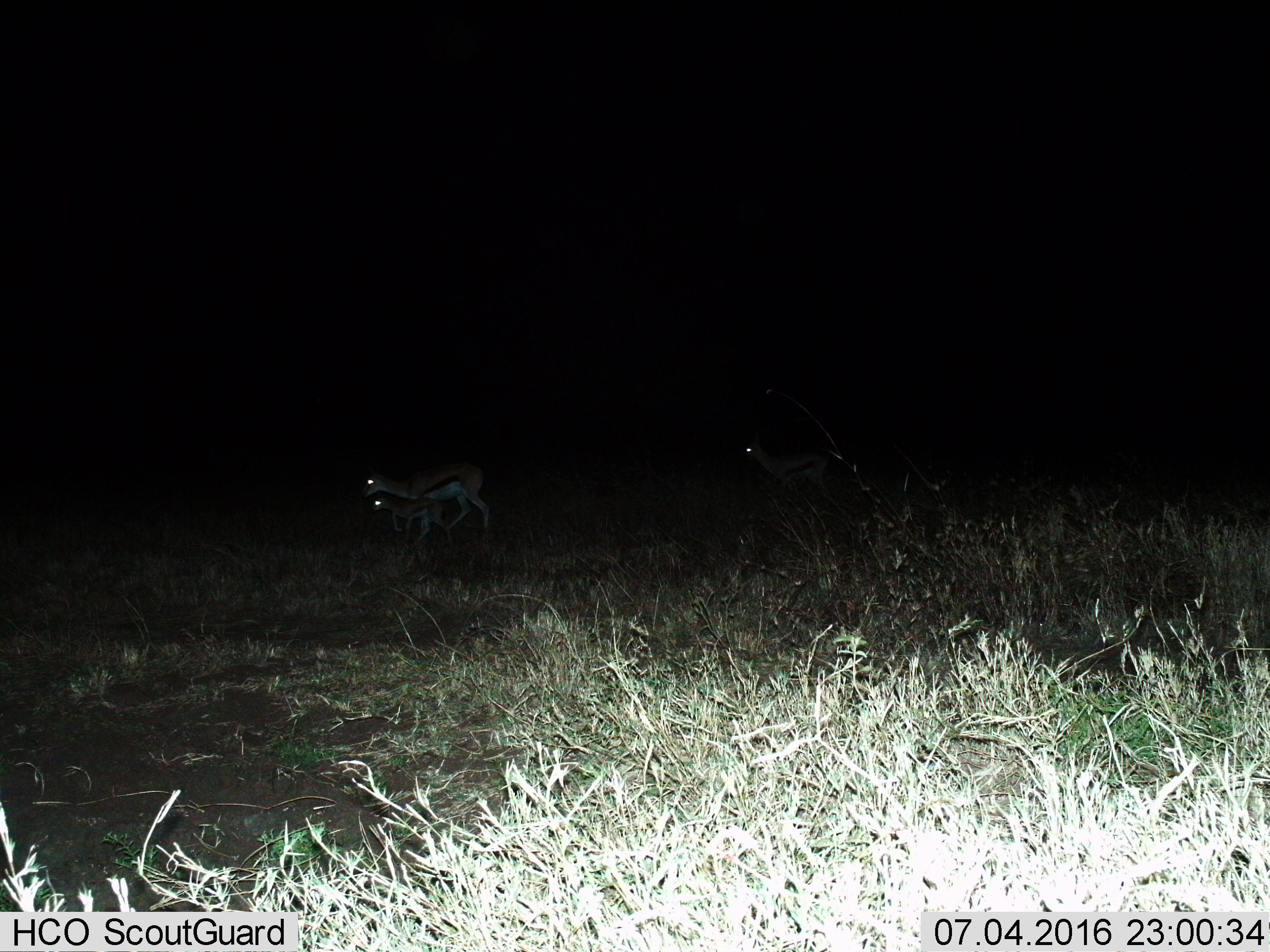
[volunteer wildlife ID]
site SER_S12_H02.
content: unidentified animal